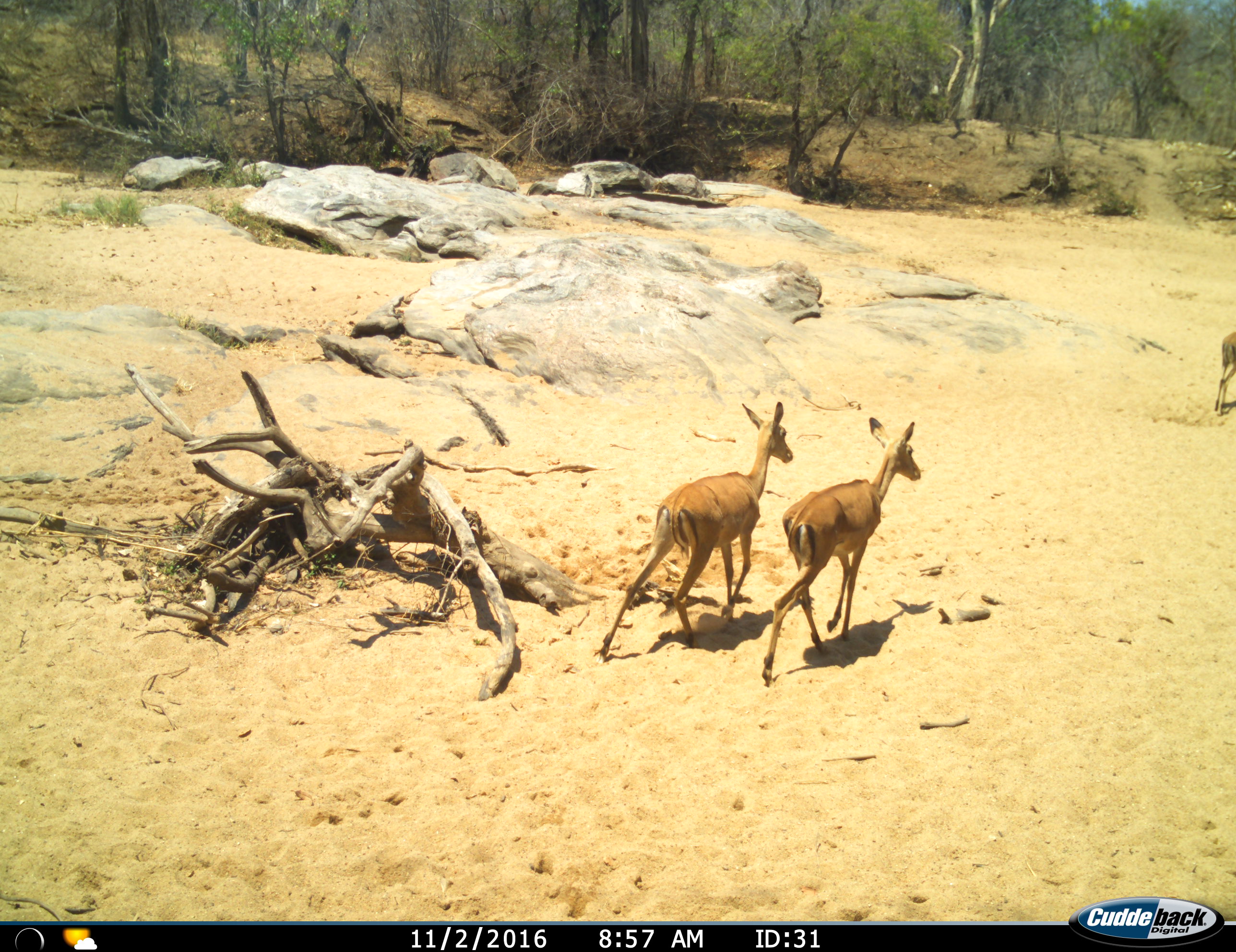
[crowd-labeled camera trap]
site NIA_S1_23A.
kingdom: Animalia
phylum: Chordata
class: Mammalia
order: Artiodactyla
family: Bovidae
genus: Aepyceros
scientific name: Aepyceros melampus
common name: impala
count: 3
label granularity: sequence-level